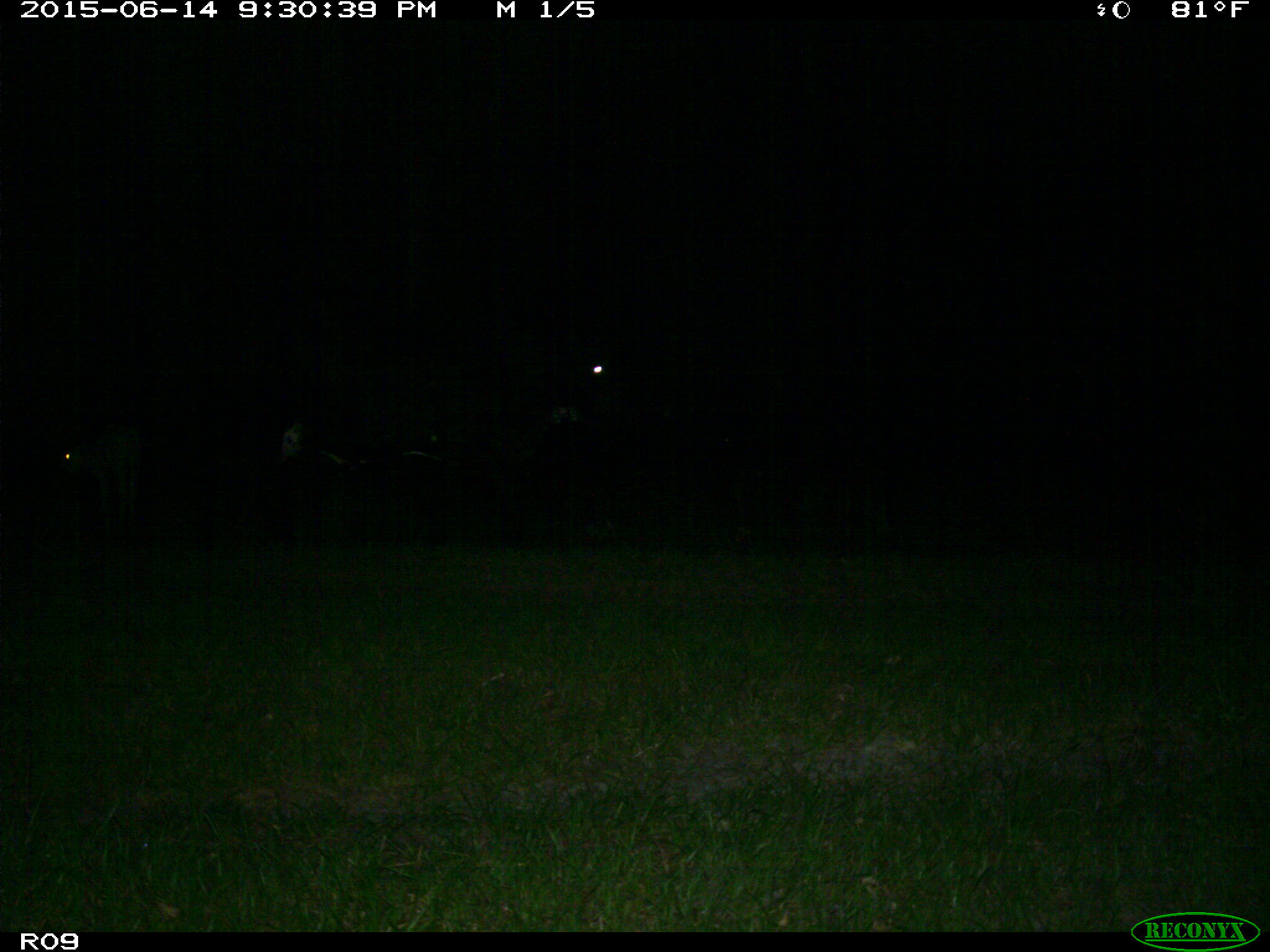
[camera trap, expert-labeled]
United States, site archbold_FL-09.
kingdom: Animalia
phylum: Chordata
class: Mammalia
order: Artiodactyla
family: Bovidae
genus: Bos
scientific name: Bos taurus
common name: domestic cow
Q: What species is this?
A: Bos taurus (domestic cow).